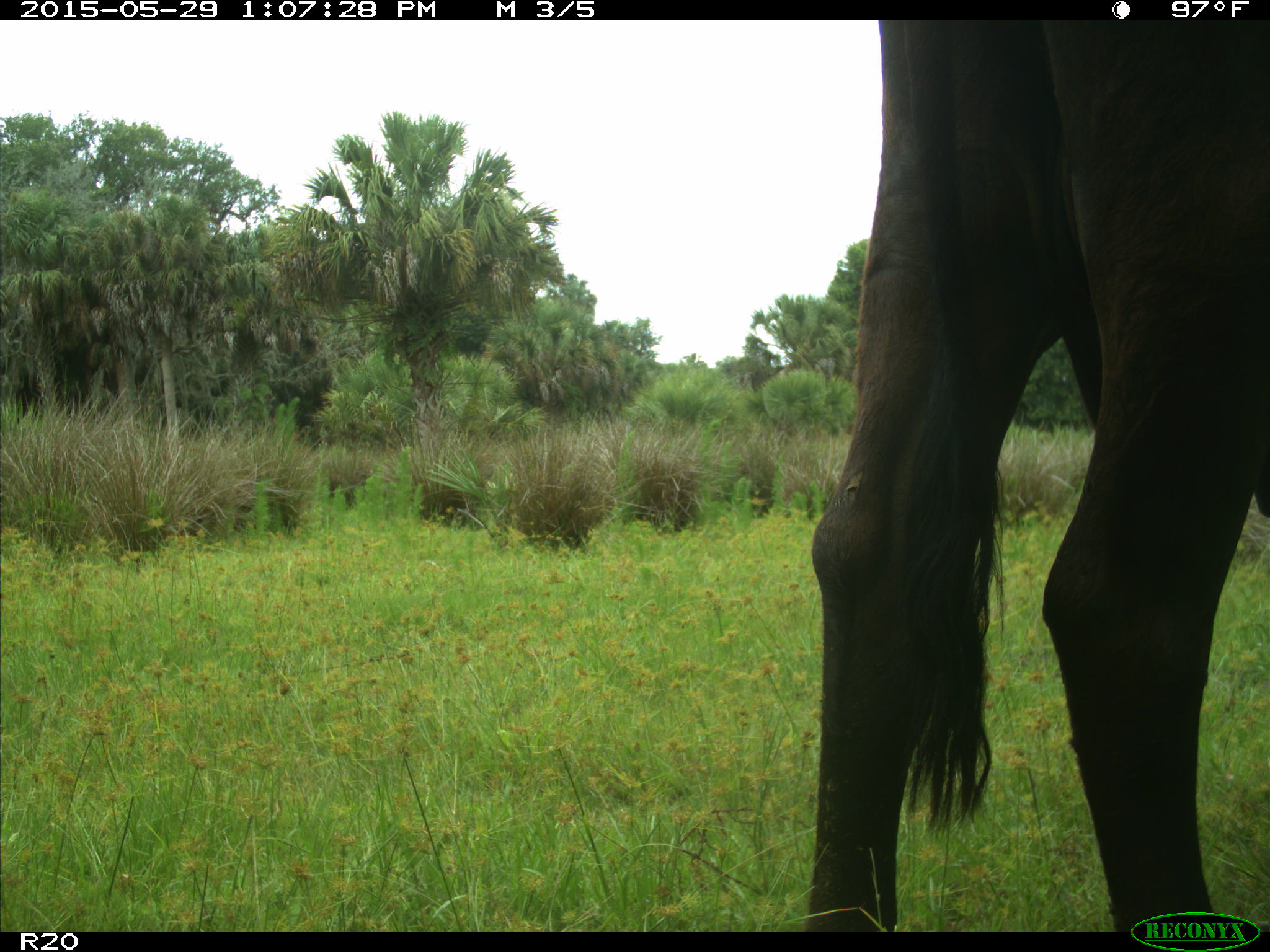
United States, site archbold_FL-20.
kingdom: Animalia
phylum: Chordata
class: Mammalia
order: Artiodactyla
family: Bovidae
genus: Bos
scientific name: Bos taurus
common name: domestic cow